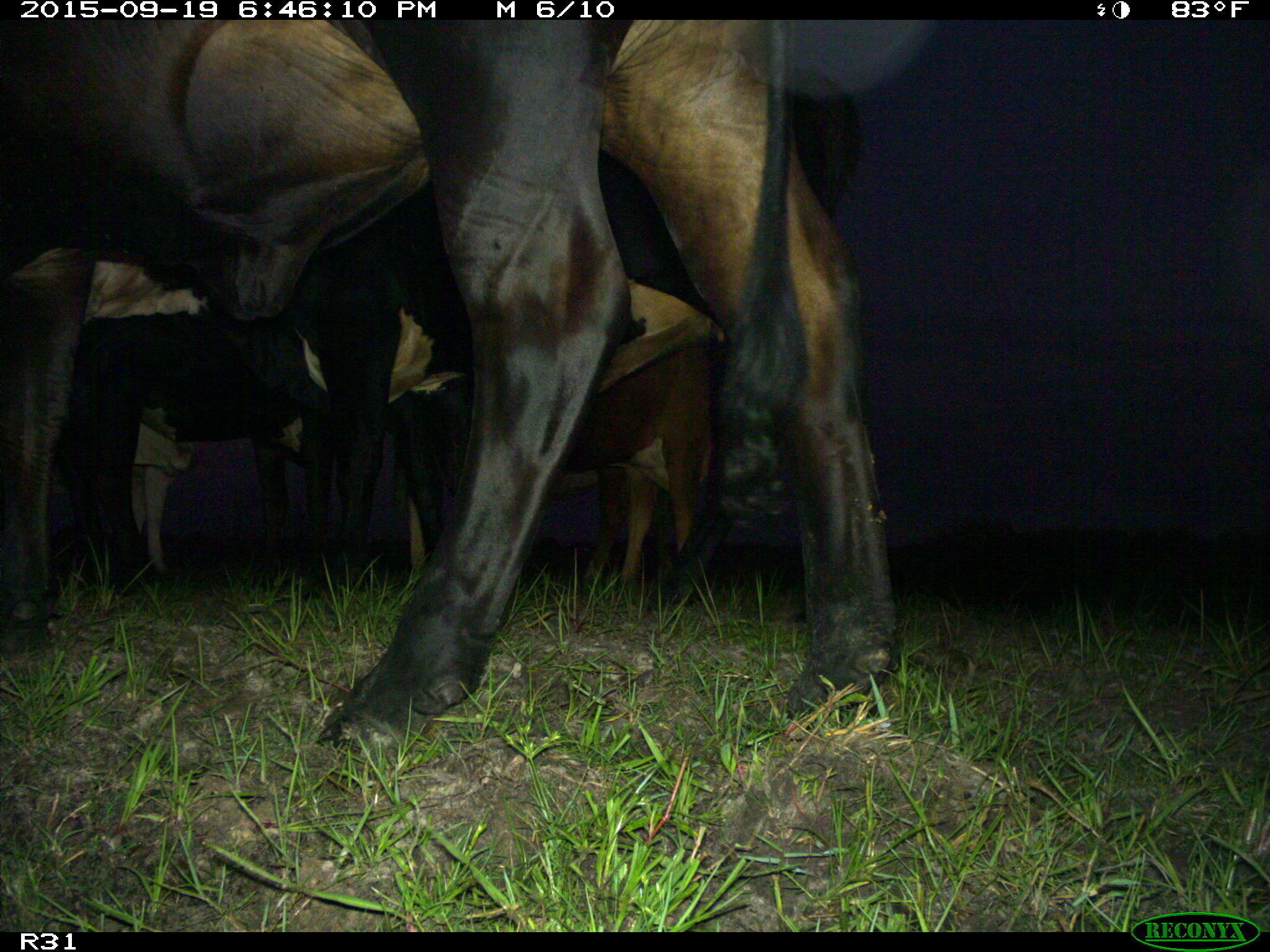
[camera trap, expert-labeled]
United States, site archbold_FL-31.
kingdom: Animalia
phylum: Chordata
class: Mammalia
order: Artiodactyla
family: Bovidae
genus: Bos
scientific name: Bos taurus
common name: domestic cow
Bos taurus (domestic cow).